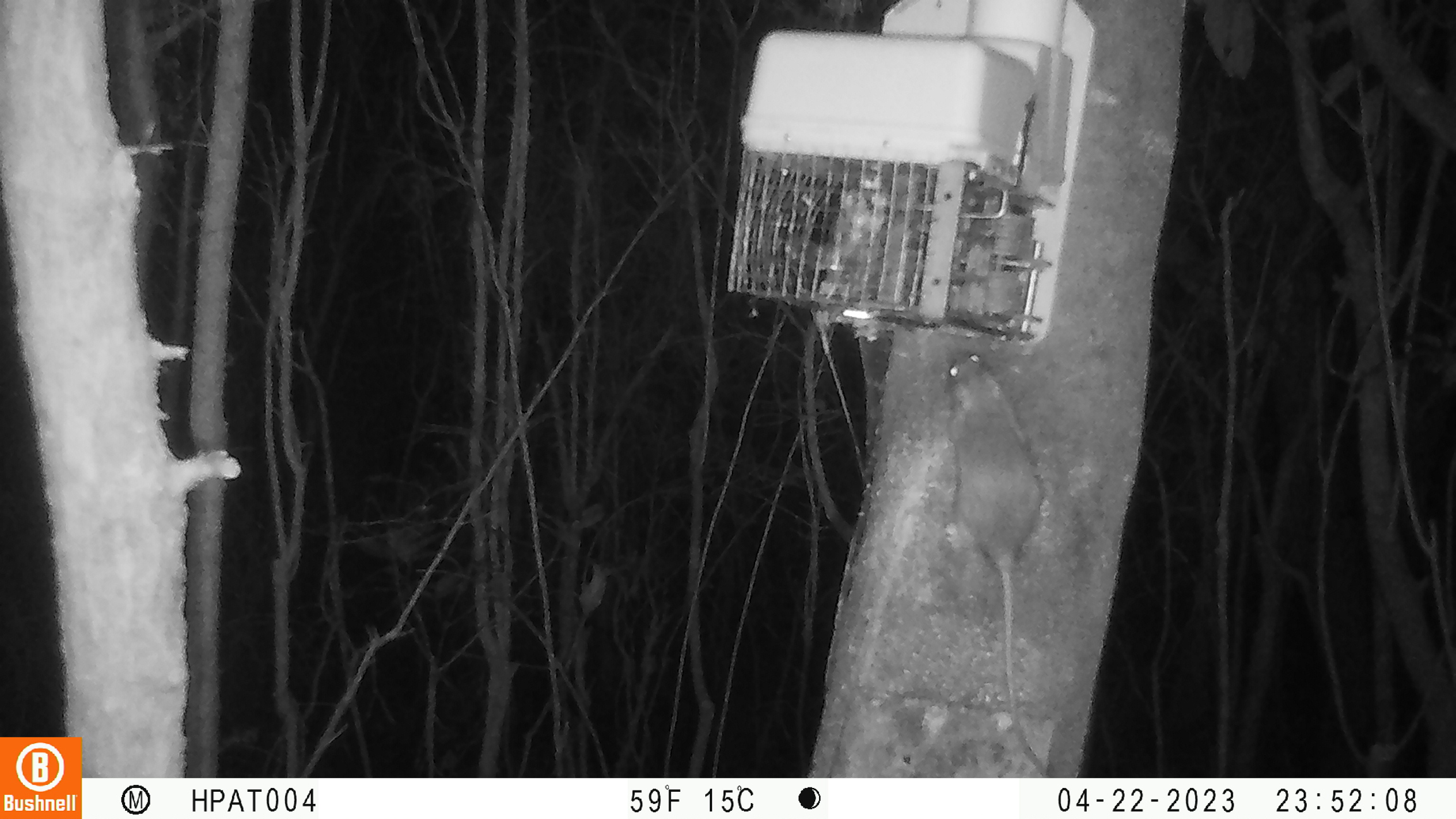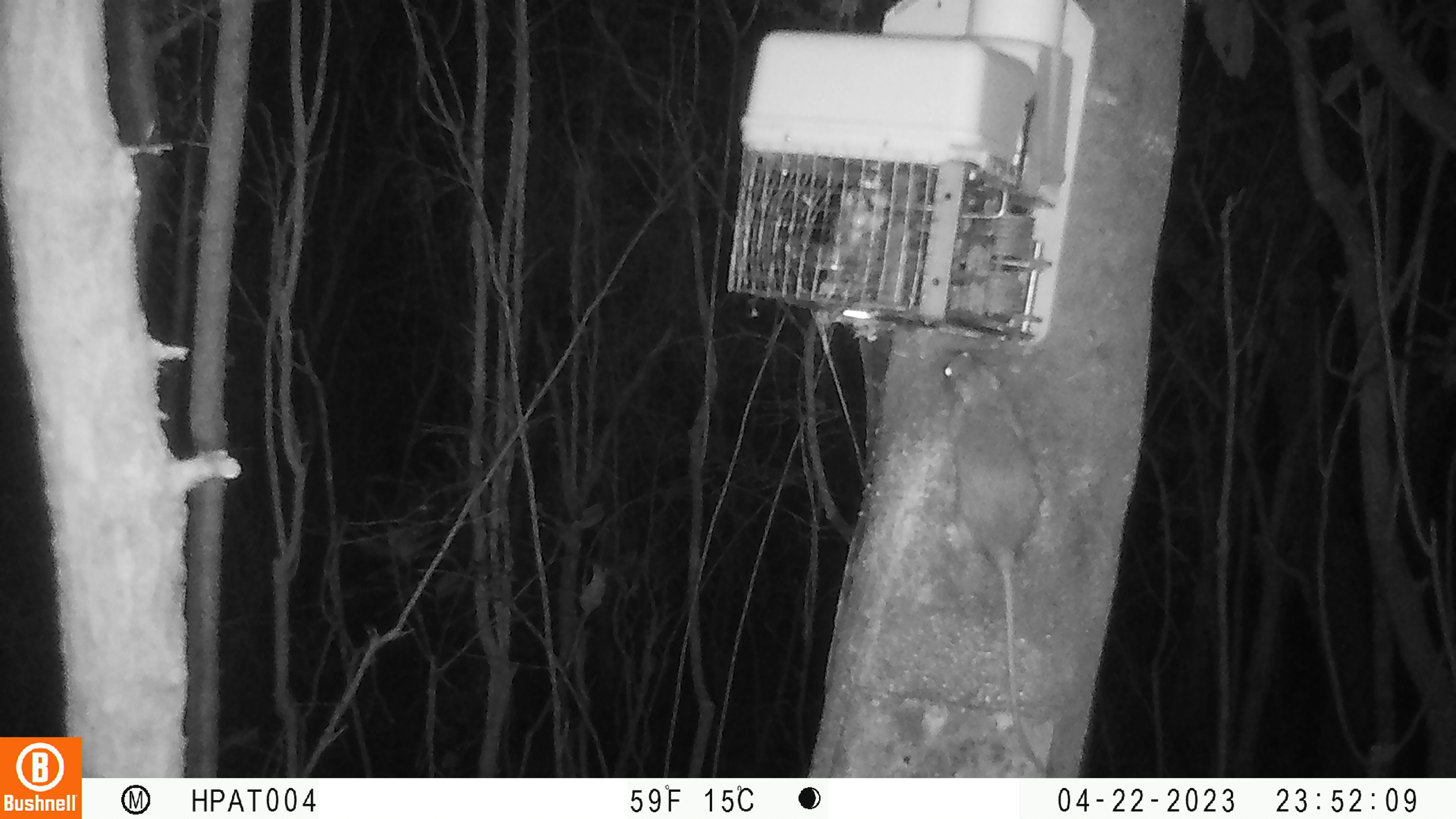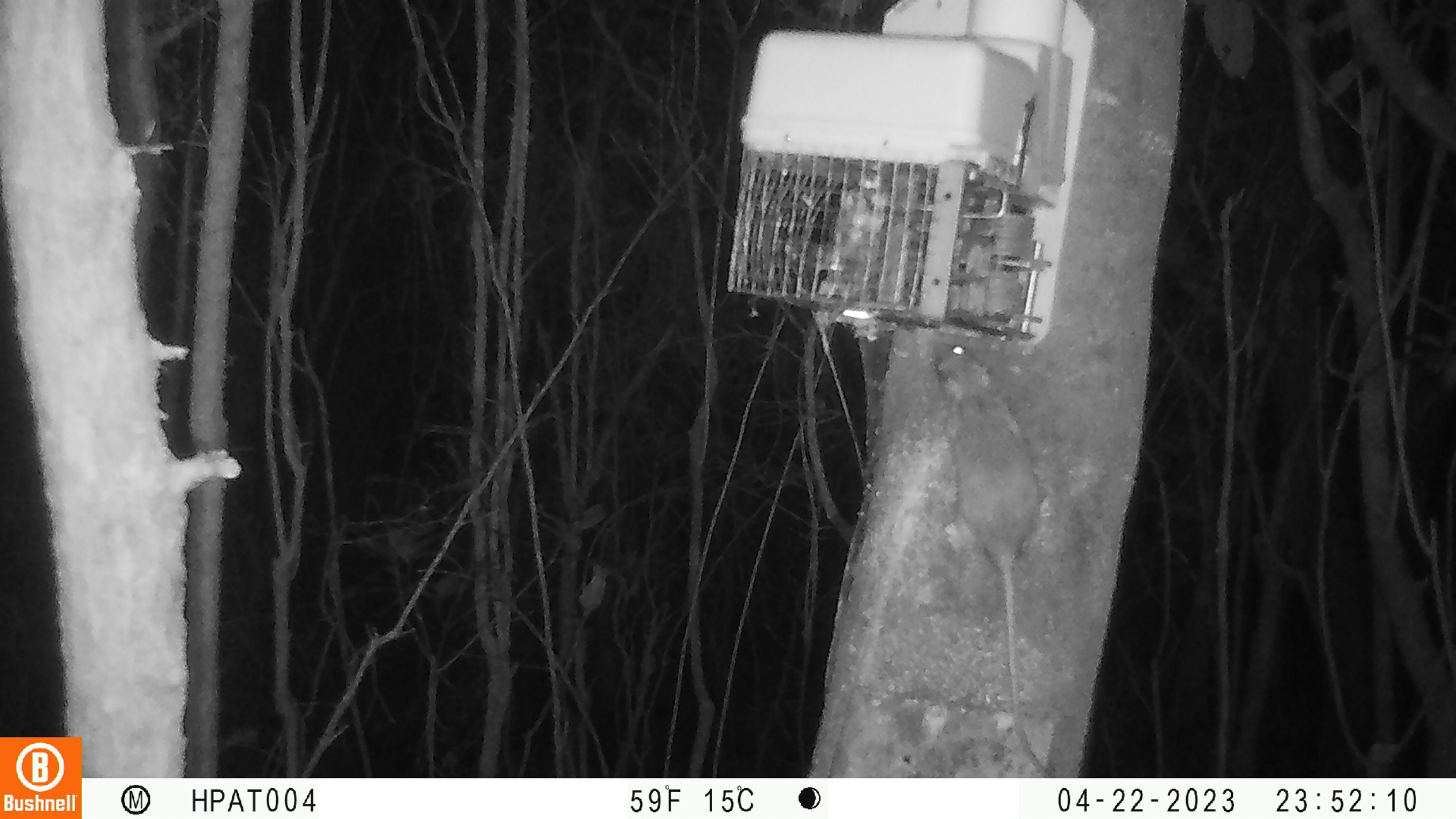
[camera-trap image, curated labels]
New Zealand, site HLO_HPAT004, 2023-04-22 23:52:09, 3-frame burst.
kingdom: Animalia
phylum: Chordata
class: Mammalia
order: Rodentia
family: Muridae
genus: Rattus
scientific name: Rattus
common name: rat